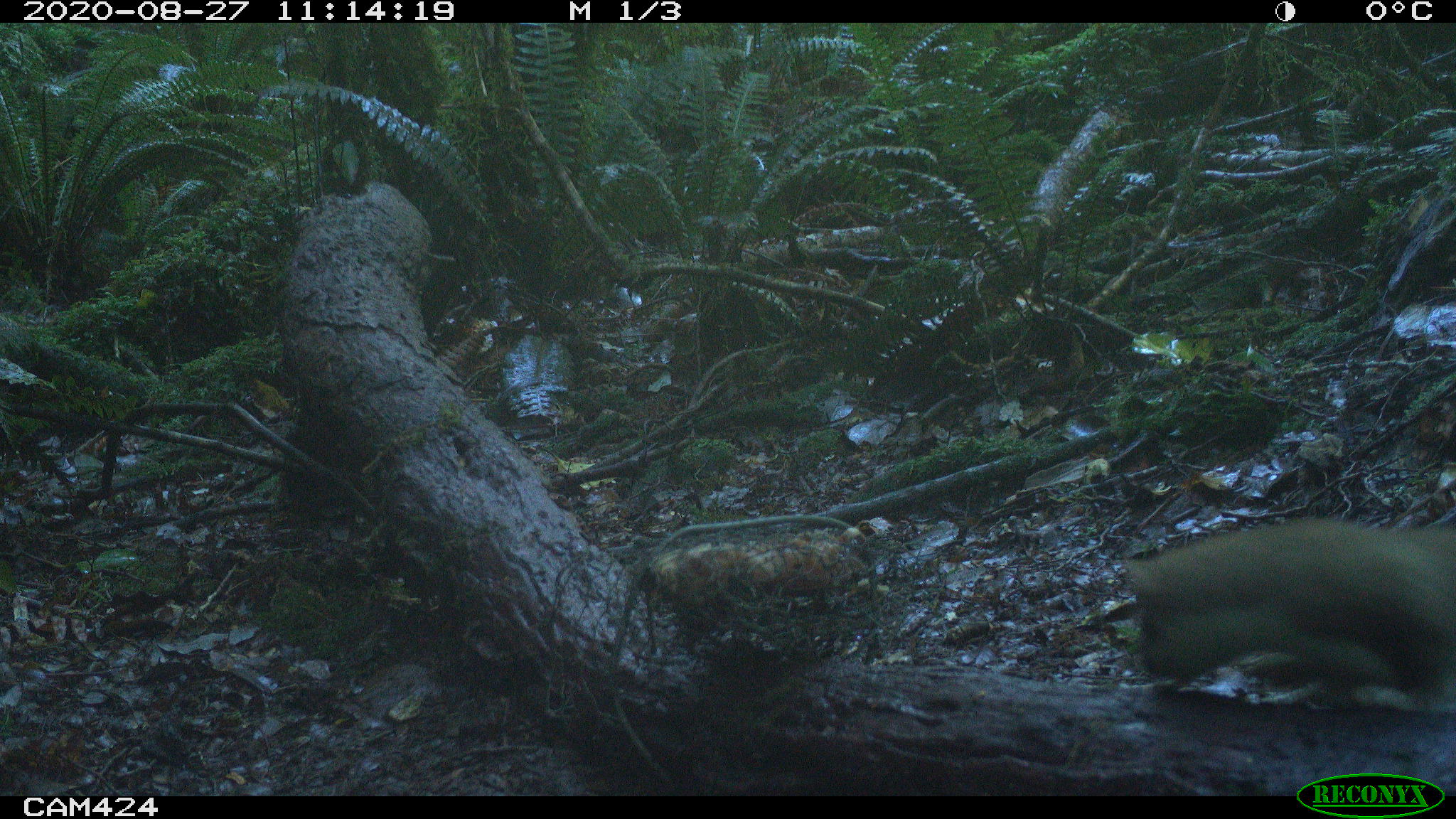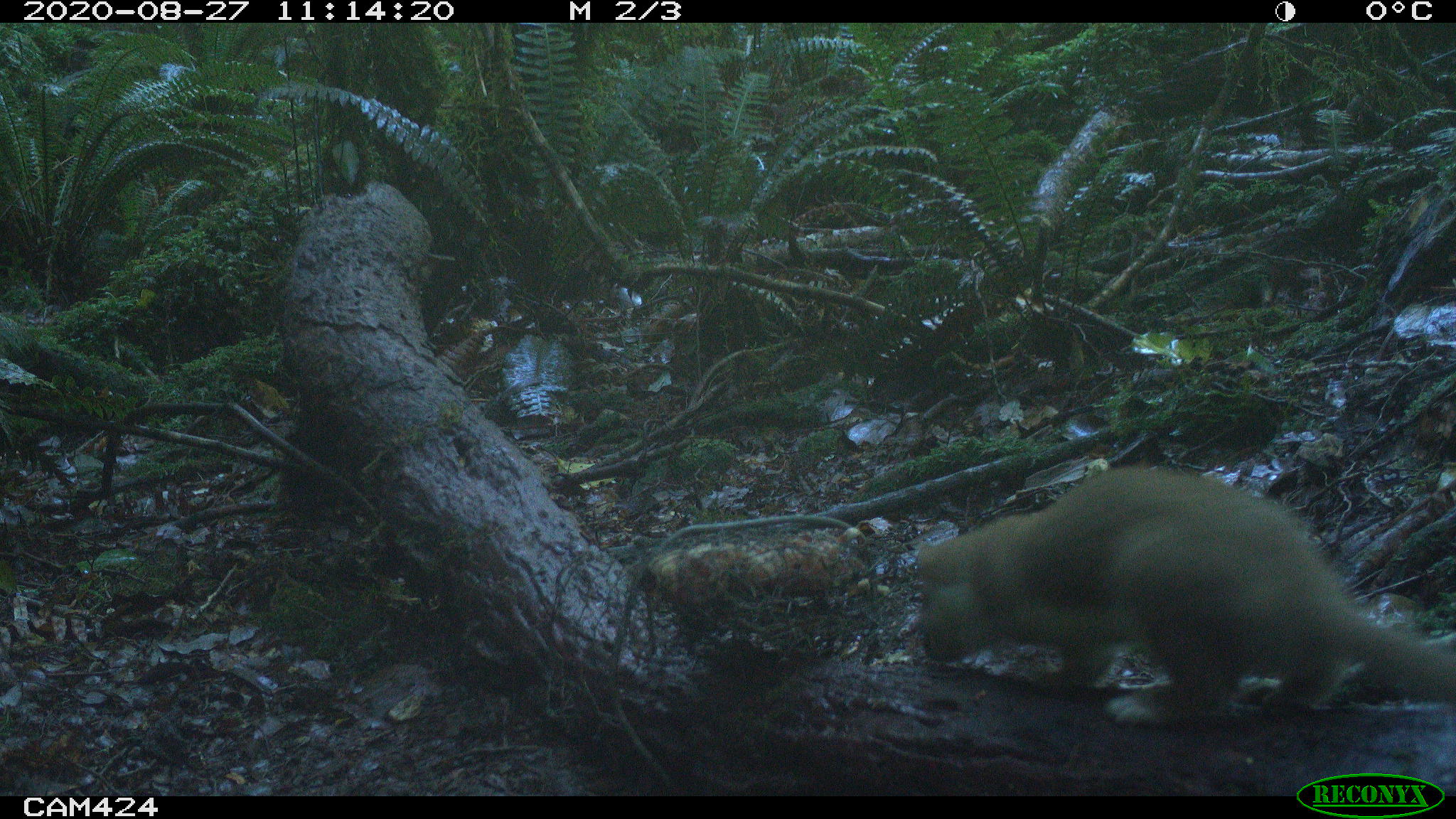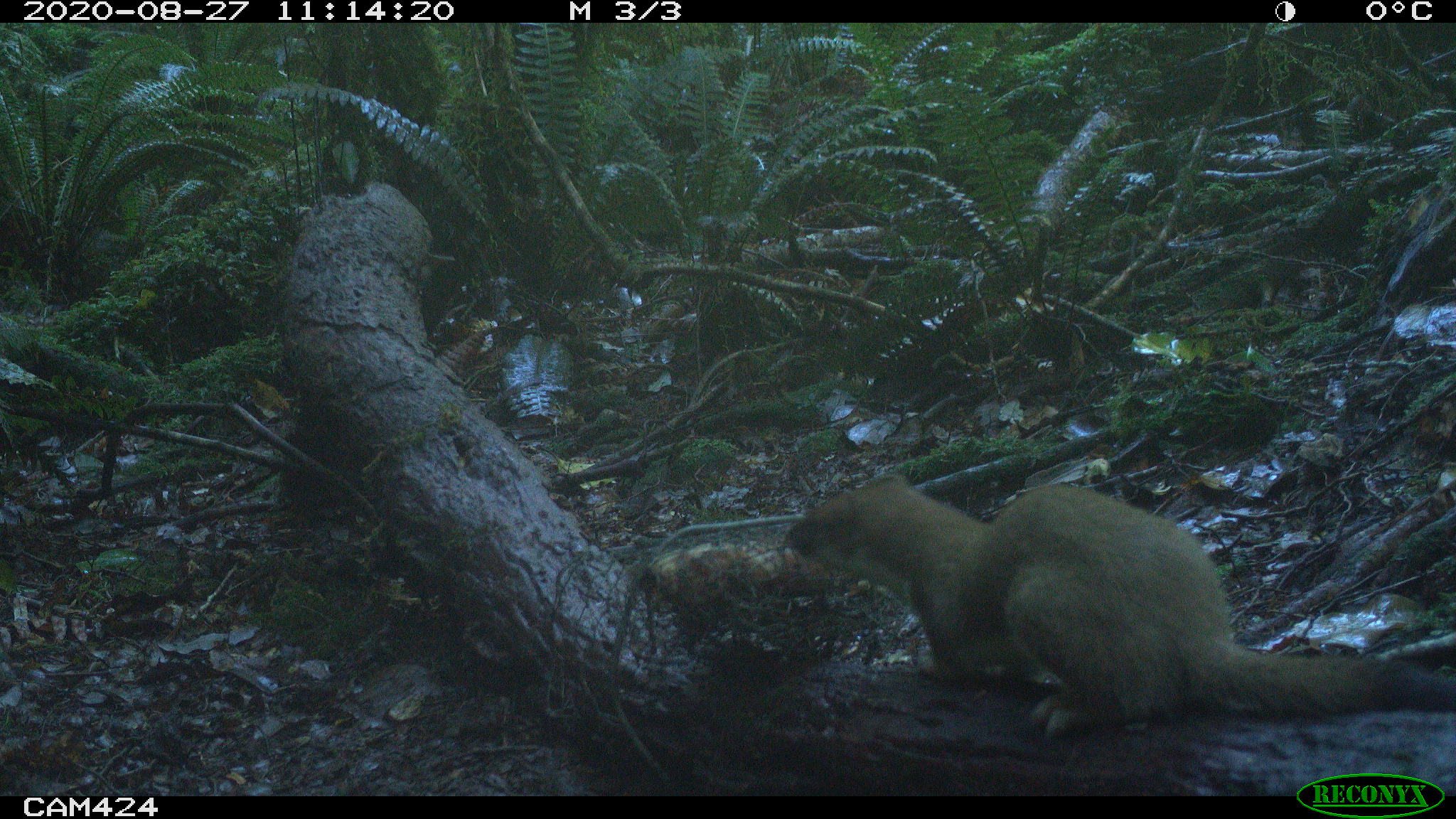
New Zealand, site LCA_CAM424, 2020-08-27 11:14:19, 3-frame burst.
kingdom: Animalia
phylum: Chordata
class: Mammalia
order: Carnivora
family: Mustelidae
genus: Mustela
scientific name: Mustela erminea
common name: stoat